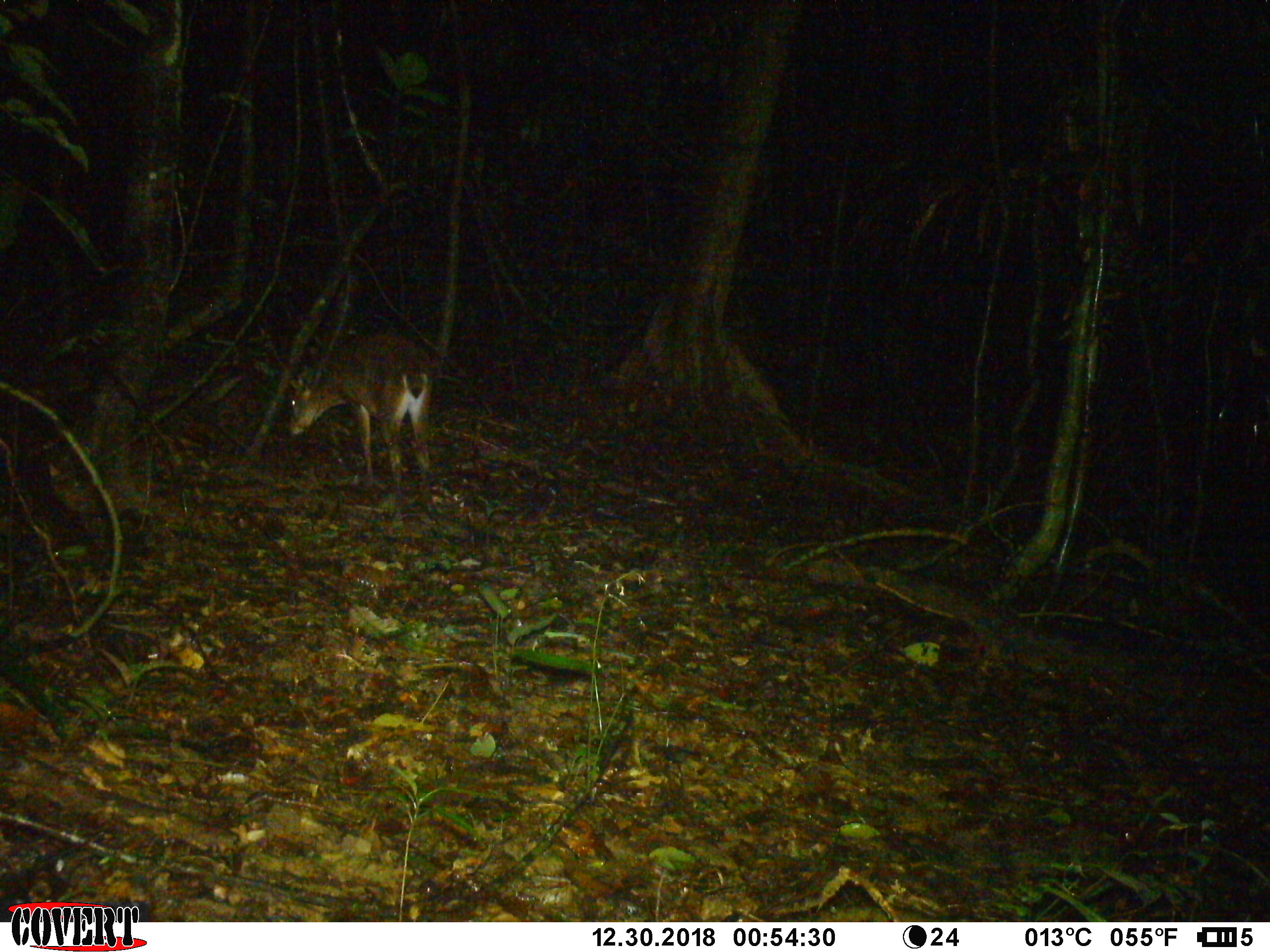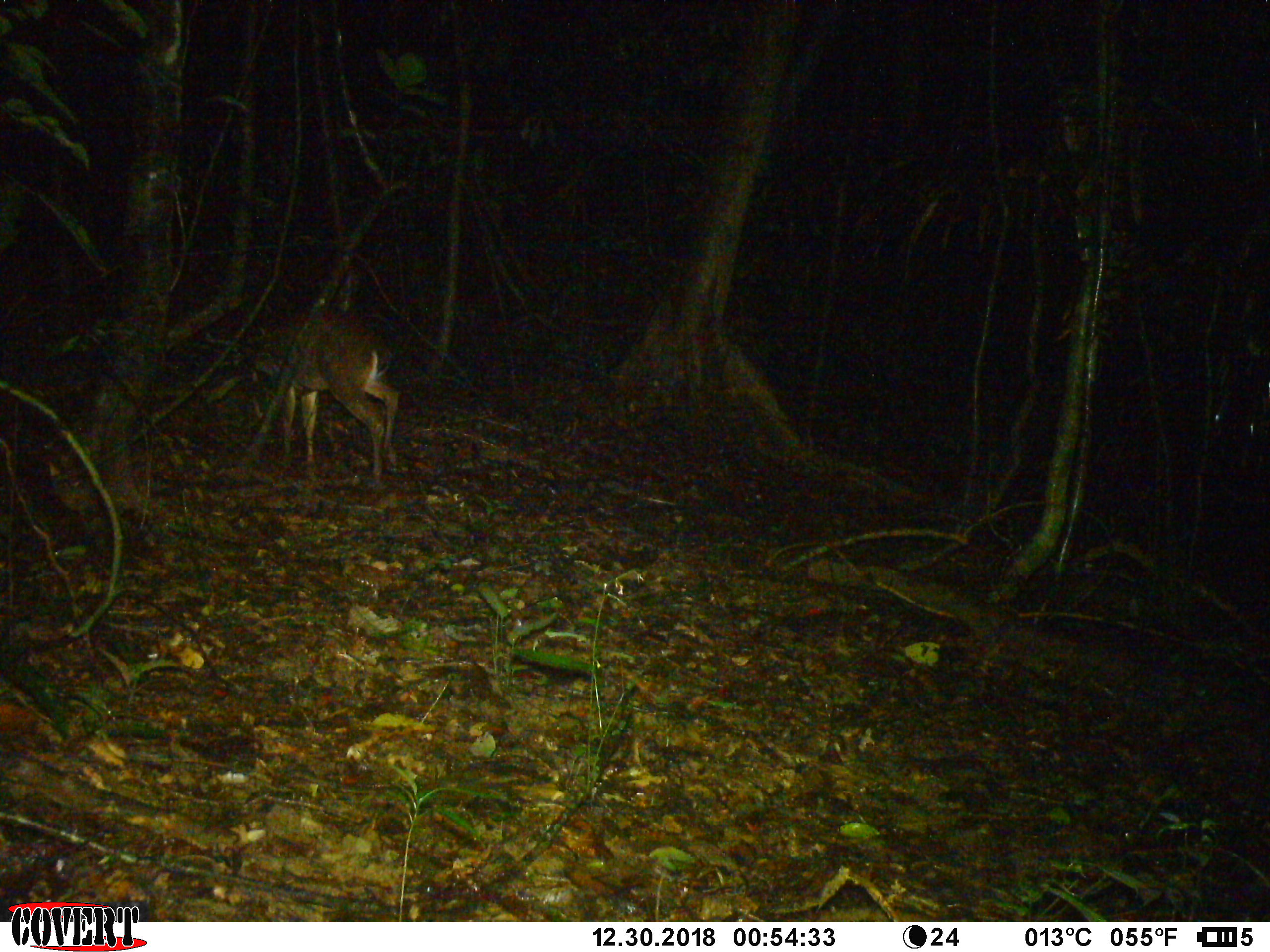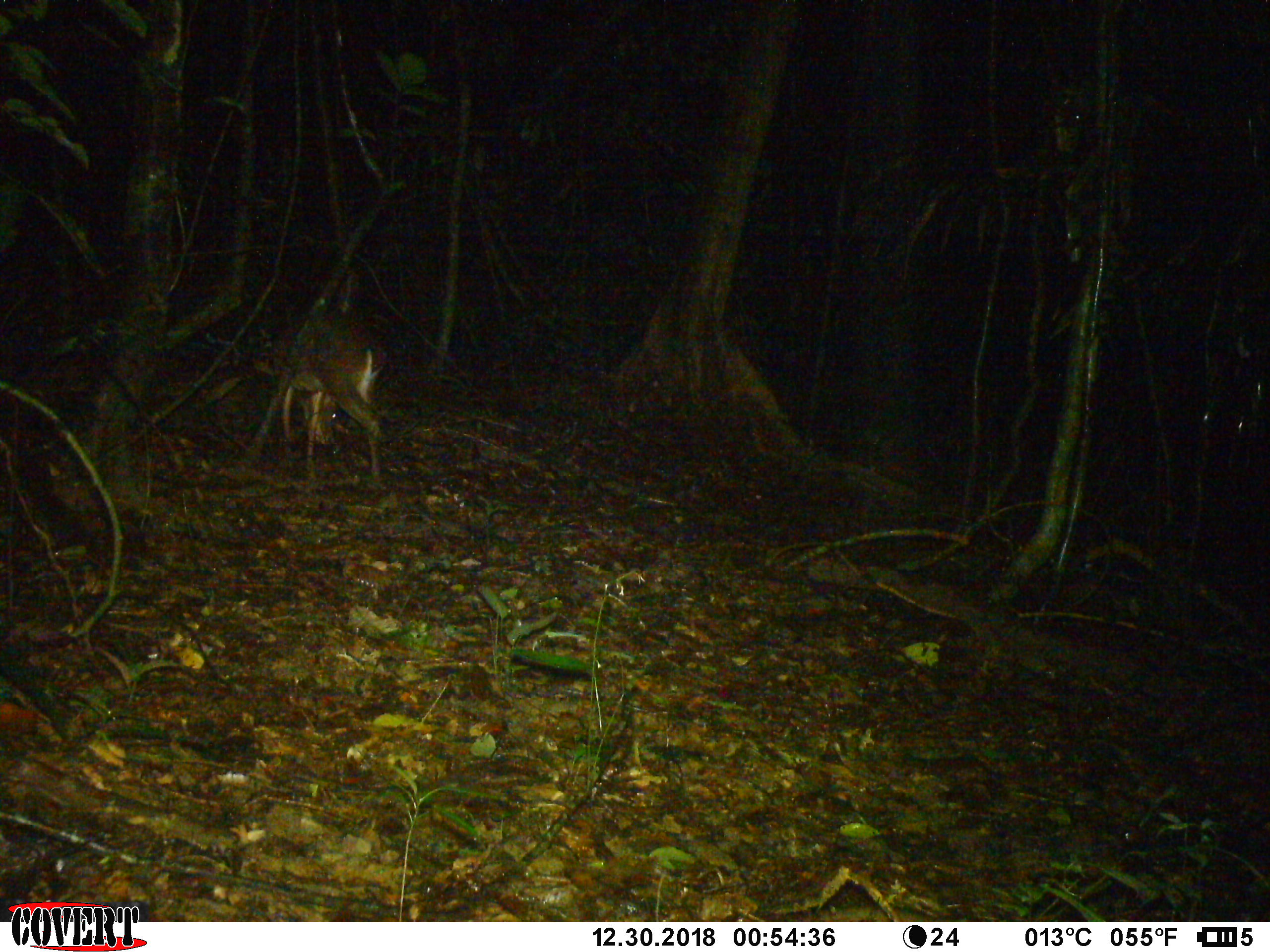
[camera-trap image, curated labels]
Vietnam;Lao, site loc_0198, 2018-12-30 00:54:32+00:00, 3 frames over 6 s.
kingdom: Animalia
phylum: Chordata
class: Mammalia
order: Artiodactyla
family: Cervidae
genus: Muntiacus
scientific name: Muntiacus vuquangensis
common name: large-antlered muntjac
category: large antlered muntjac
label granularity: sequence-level